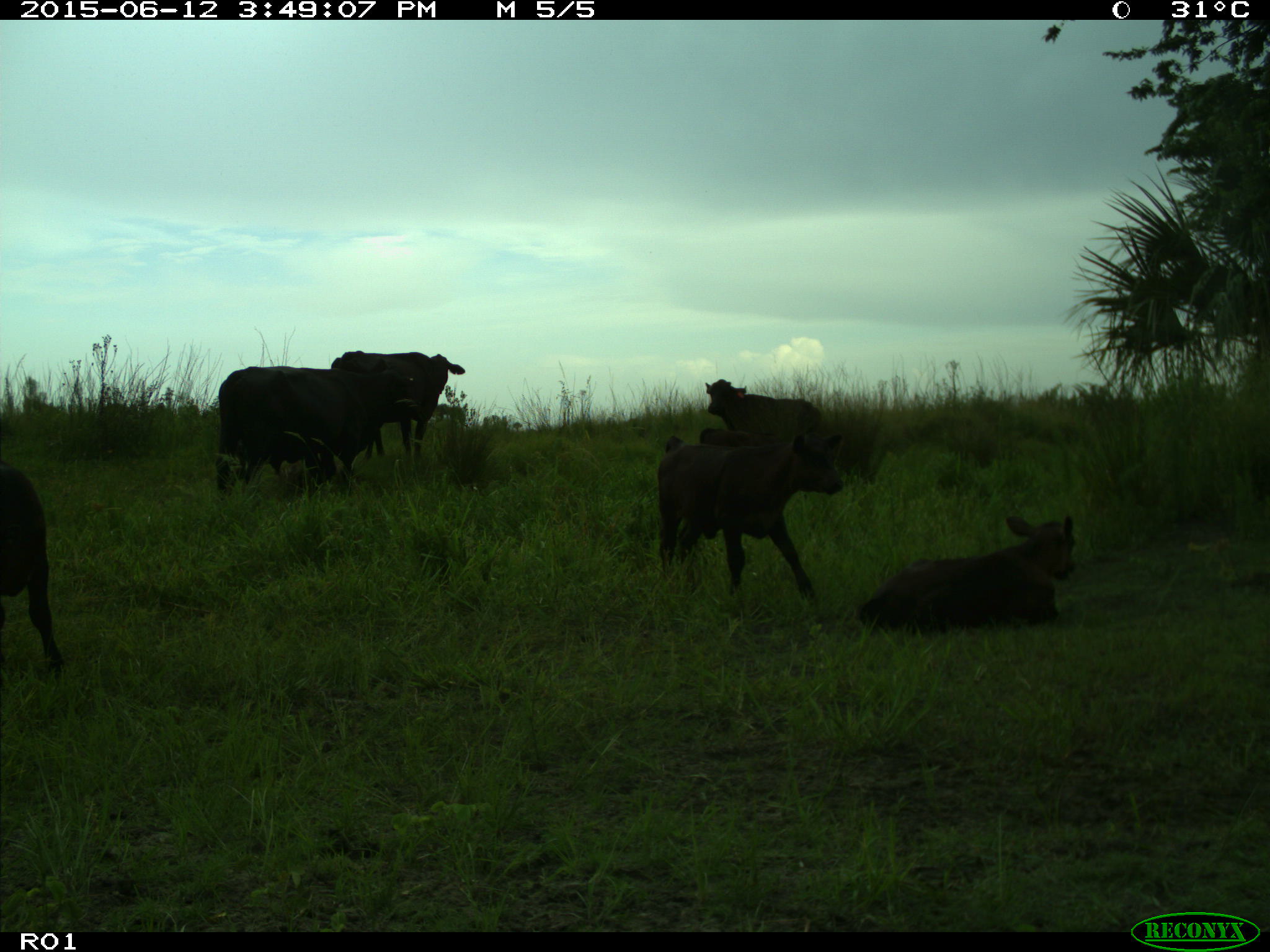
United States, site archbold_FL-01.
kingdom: Animalia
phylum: Chordata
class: Mammalia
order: Artiodactyla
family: Bovidae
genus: Bos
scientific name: Bos taurus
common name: domestic cow